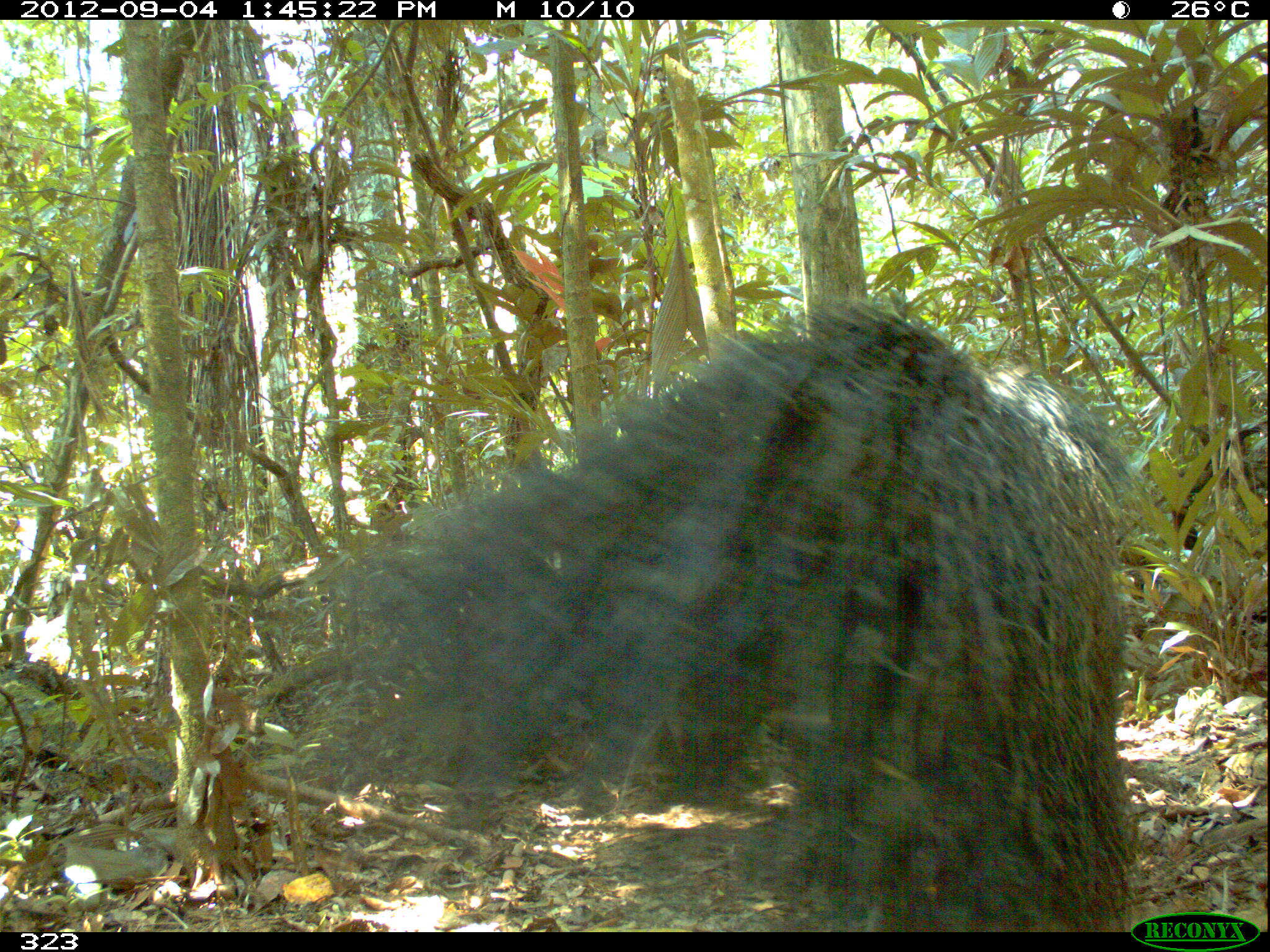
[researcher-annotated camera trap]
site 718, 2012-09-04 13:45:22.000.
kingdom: Animalia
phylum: Chordata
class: Mammalia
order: Pilosa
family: Myrmecophagidae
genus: Myrmecophaga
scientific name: Myrmecophaga tridactyla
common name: giant anteater